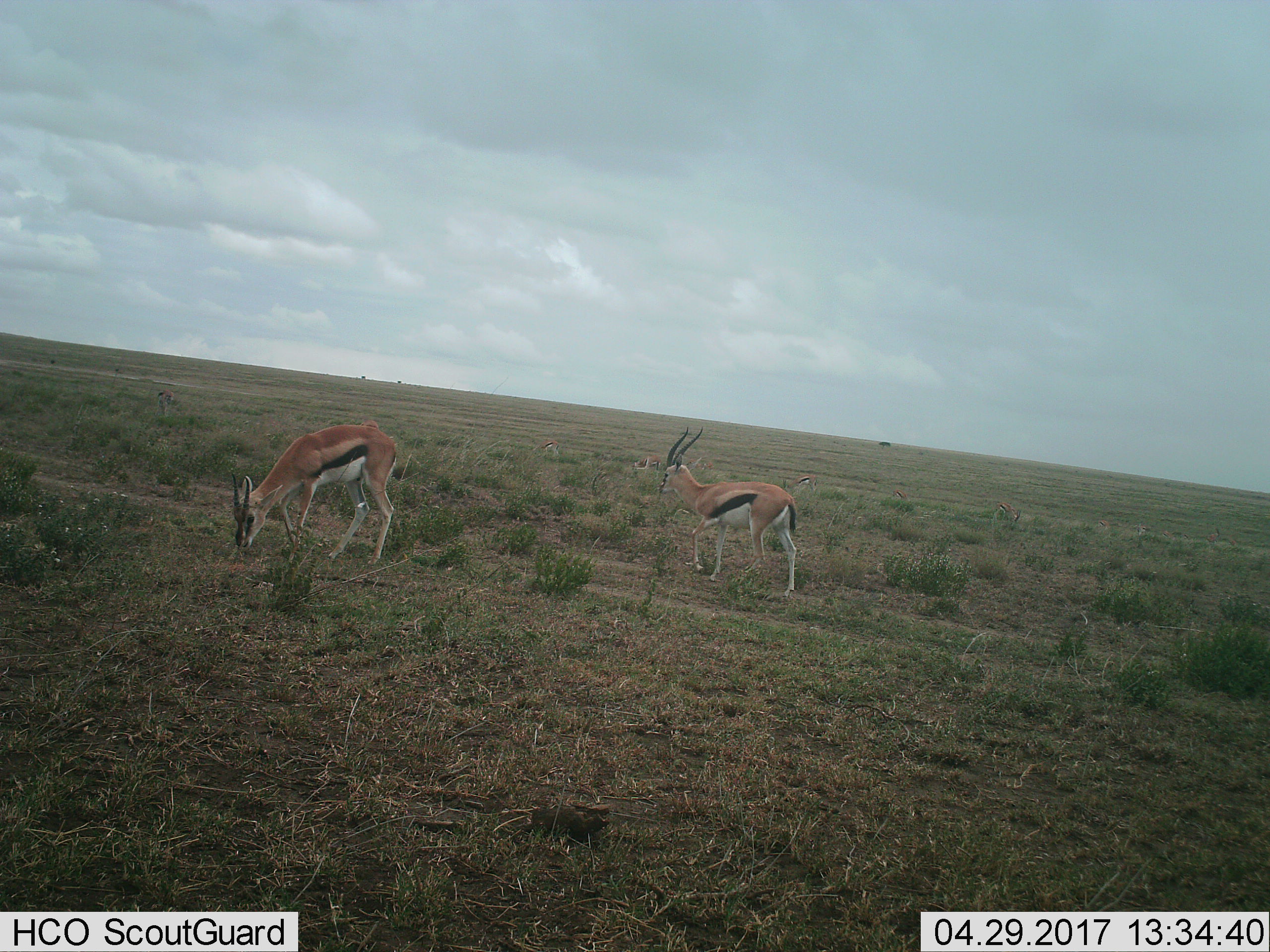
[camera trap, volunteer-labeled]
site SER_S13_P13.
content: unidentified animal